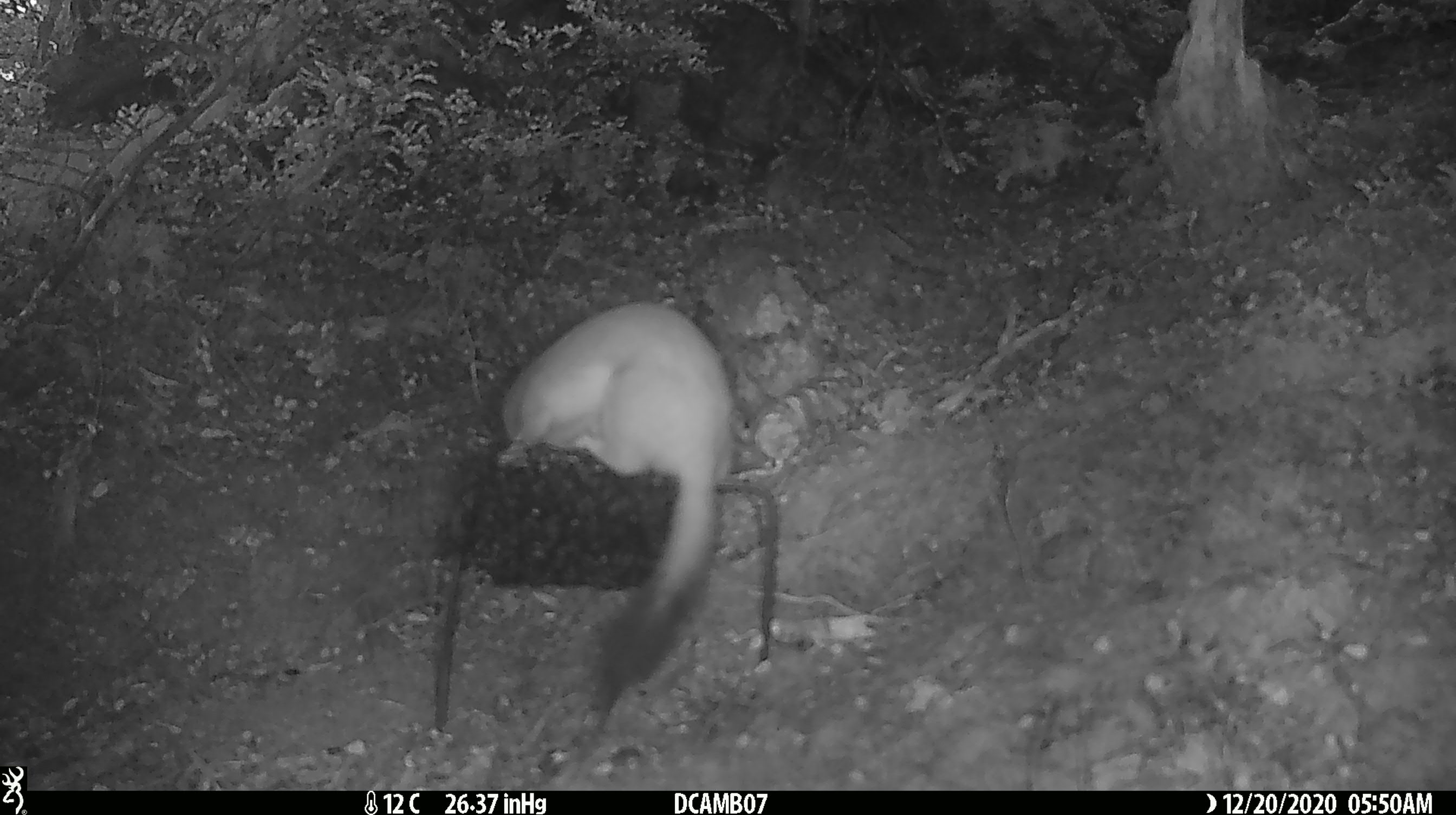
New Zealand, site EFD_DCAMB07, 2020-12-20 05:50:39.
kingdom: Animalia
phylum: Chordata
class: Mammalia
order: Carnivora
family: Mustelidae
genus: Mustela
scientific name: Mustela erminea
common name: stoat